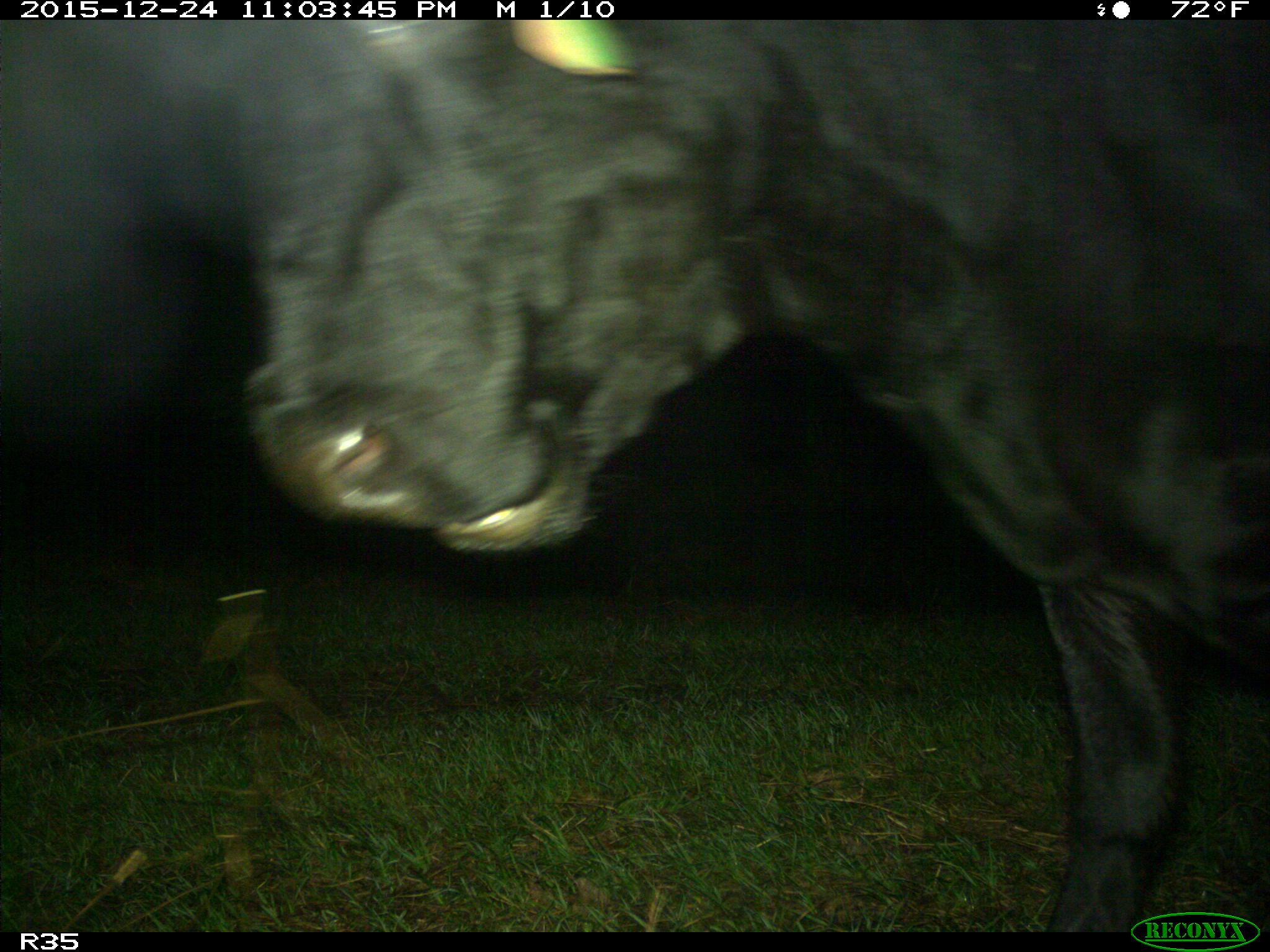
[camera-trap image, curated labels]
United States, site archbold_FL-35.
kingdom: Animalia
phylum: Chordata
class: Mammalia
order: Artiodactyla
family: Bovidae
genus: Bos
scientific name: Bos taurus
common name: domestic cow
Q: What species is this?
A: Bos taurus (domestic cow).